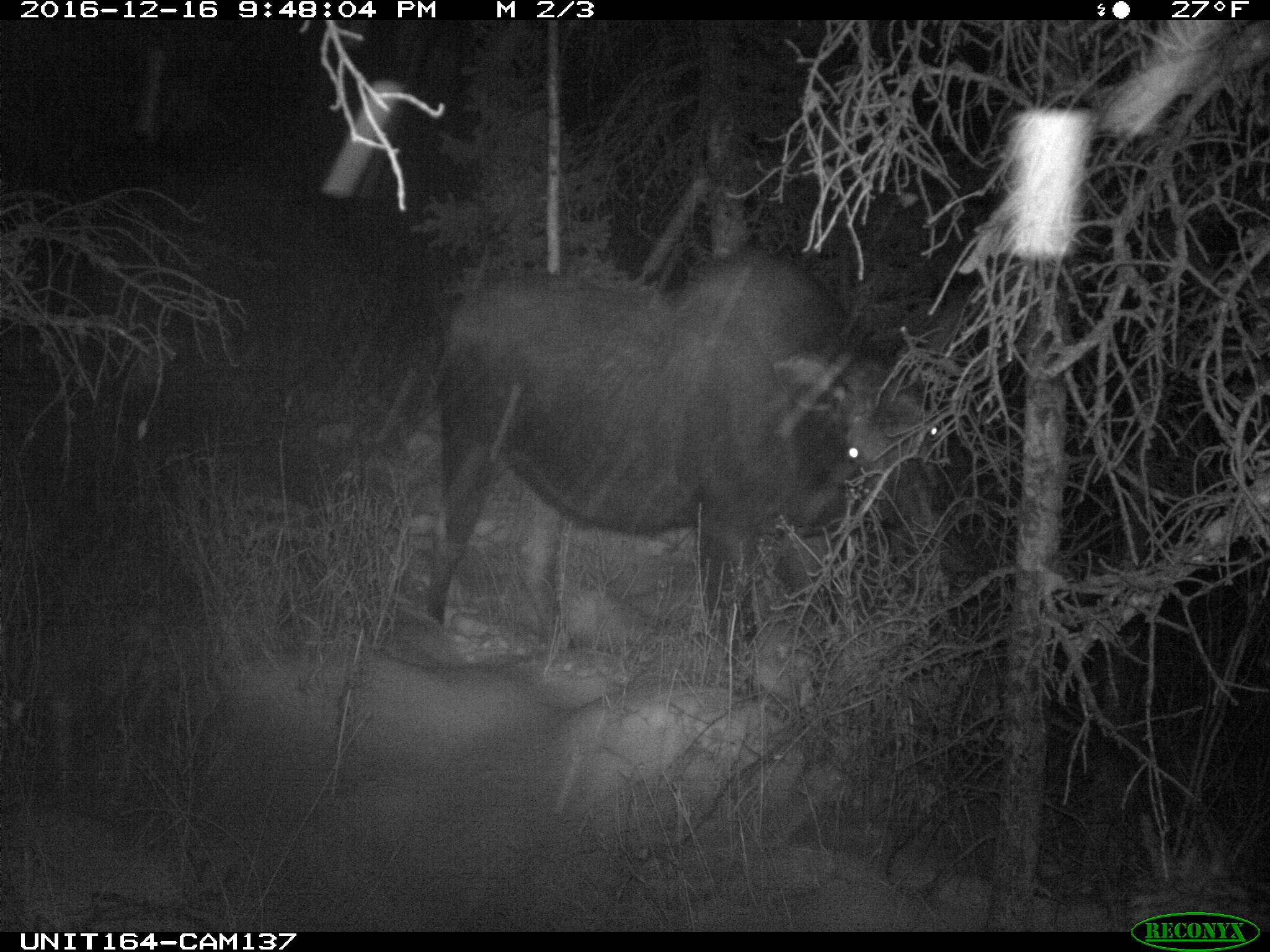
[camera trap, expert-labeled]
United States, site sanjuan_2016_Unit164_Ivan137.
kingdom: Animalia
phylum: Chordata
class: Mammalia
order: Artiodactyla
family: Cervidae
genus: Alces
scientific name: Alces alces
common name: moose